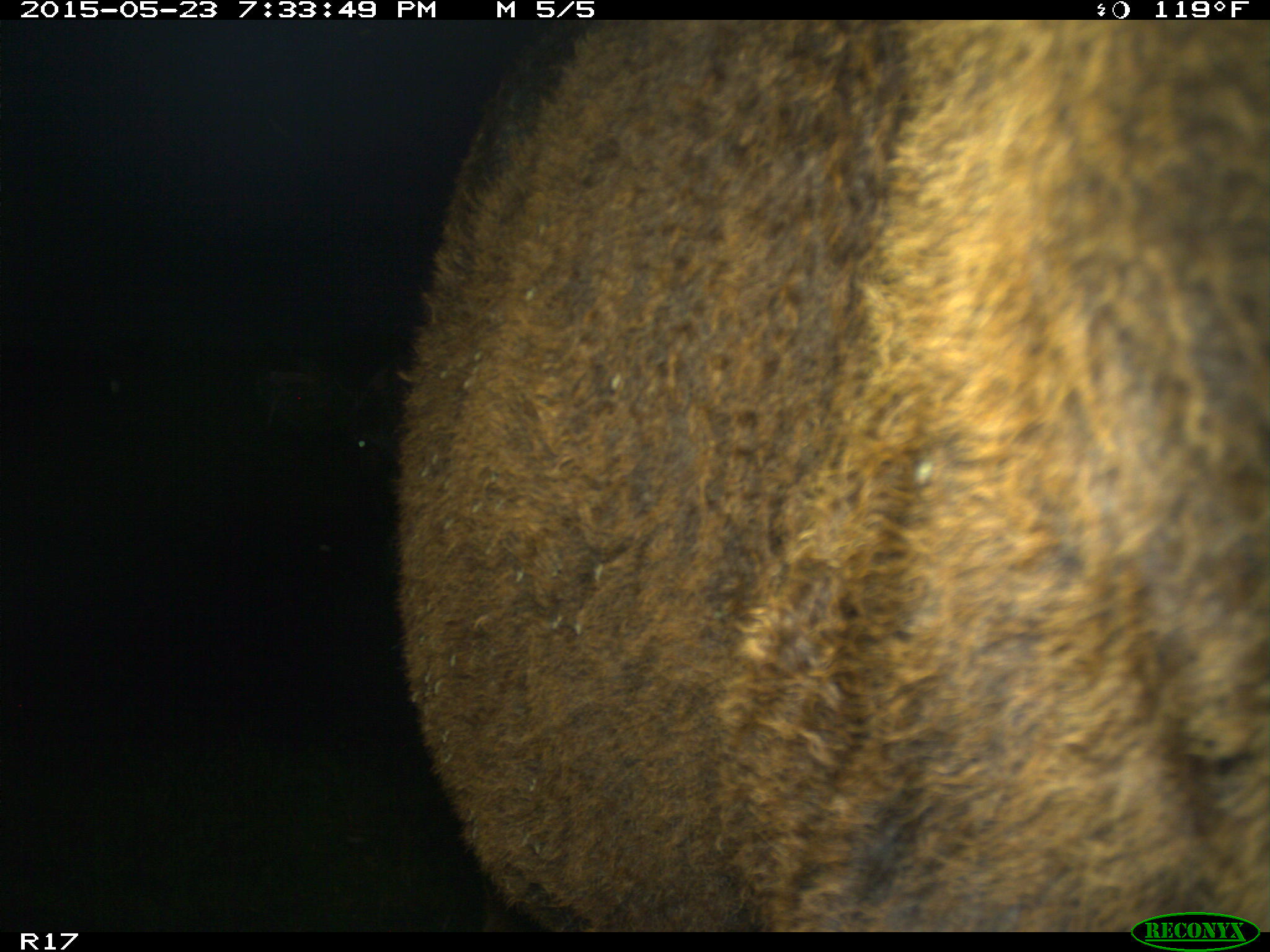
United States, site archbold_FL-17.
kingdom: Animalia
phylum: Chordata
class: Mammalia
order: Artiodactyla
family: Bovidae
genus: Bos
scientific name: Bos taurus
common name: domestic cow